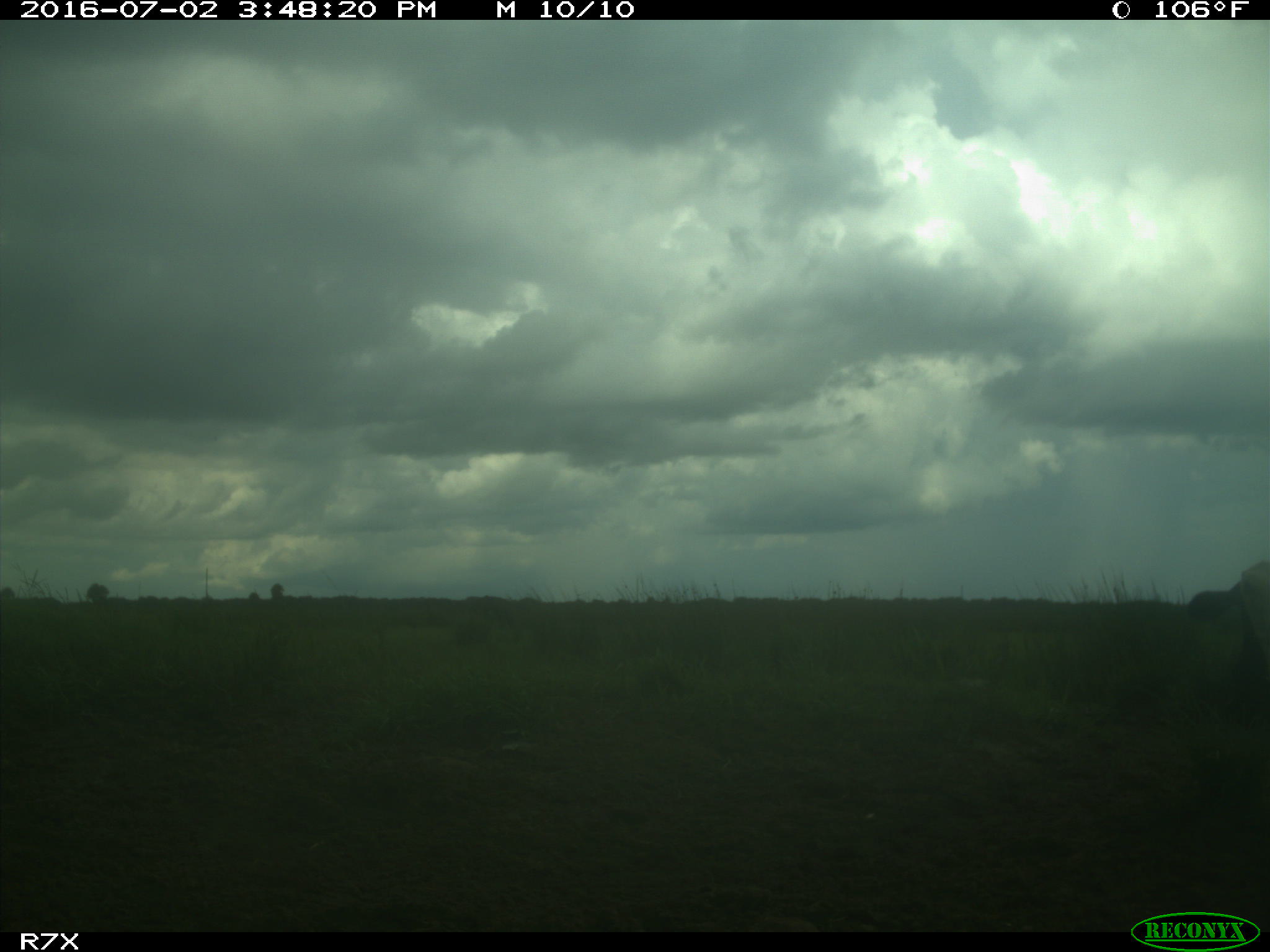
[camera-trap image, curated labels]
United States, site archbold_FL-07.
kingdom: Animalia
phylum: Chordata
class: Mammalia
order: Artiodactyla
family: Bovidae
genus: Bos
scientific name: Bos taurus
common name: domestic cow